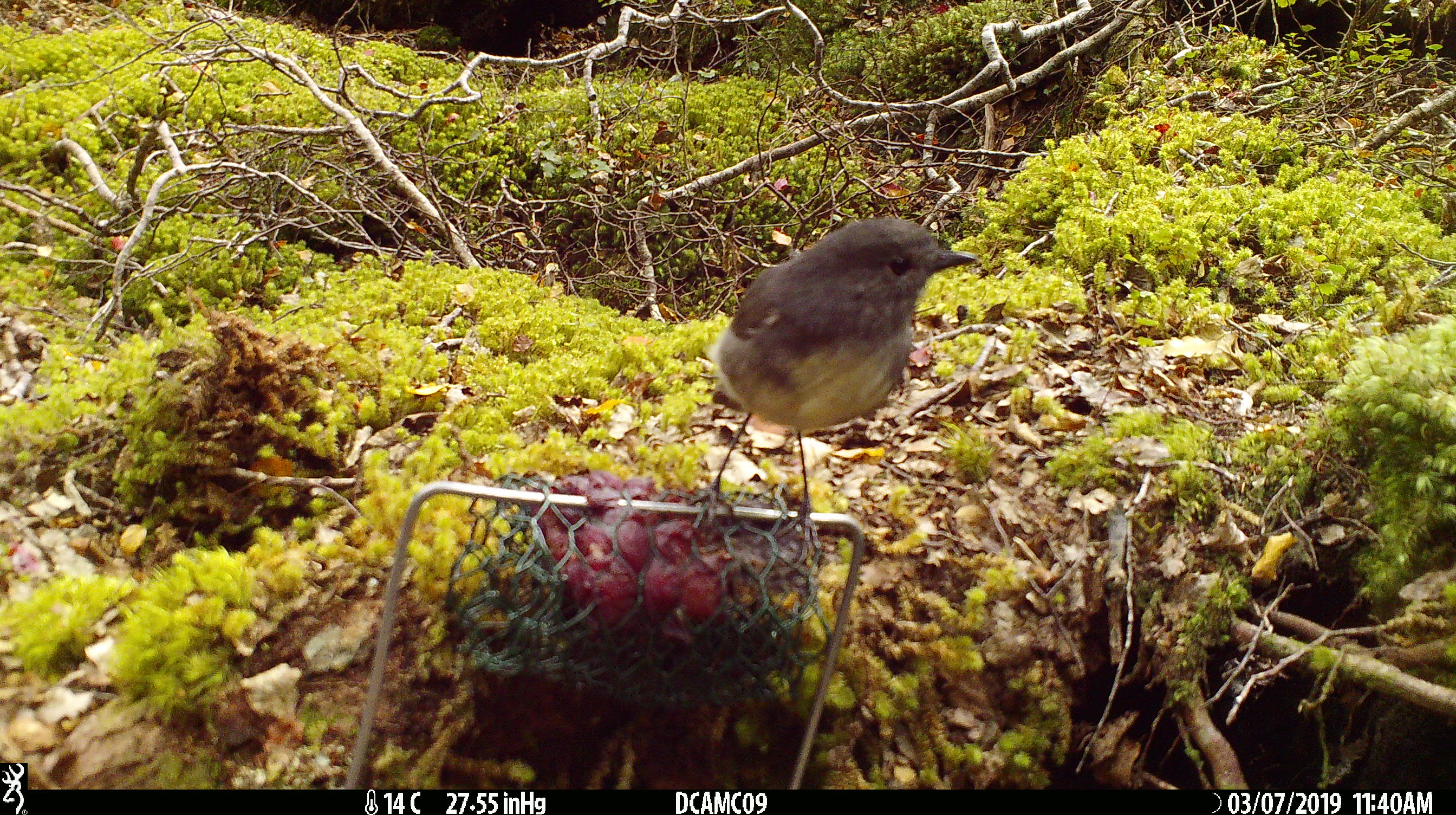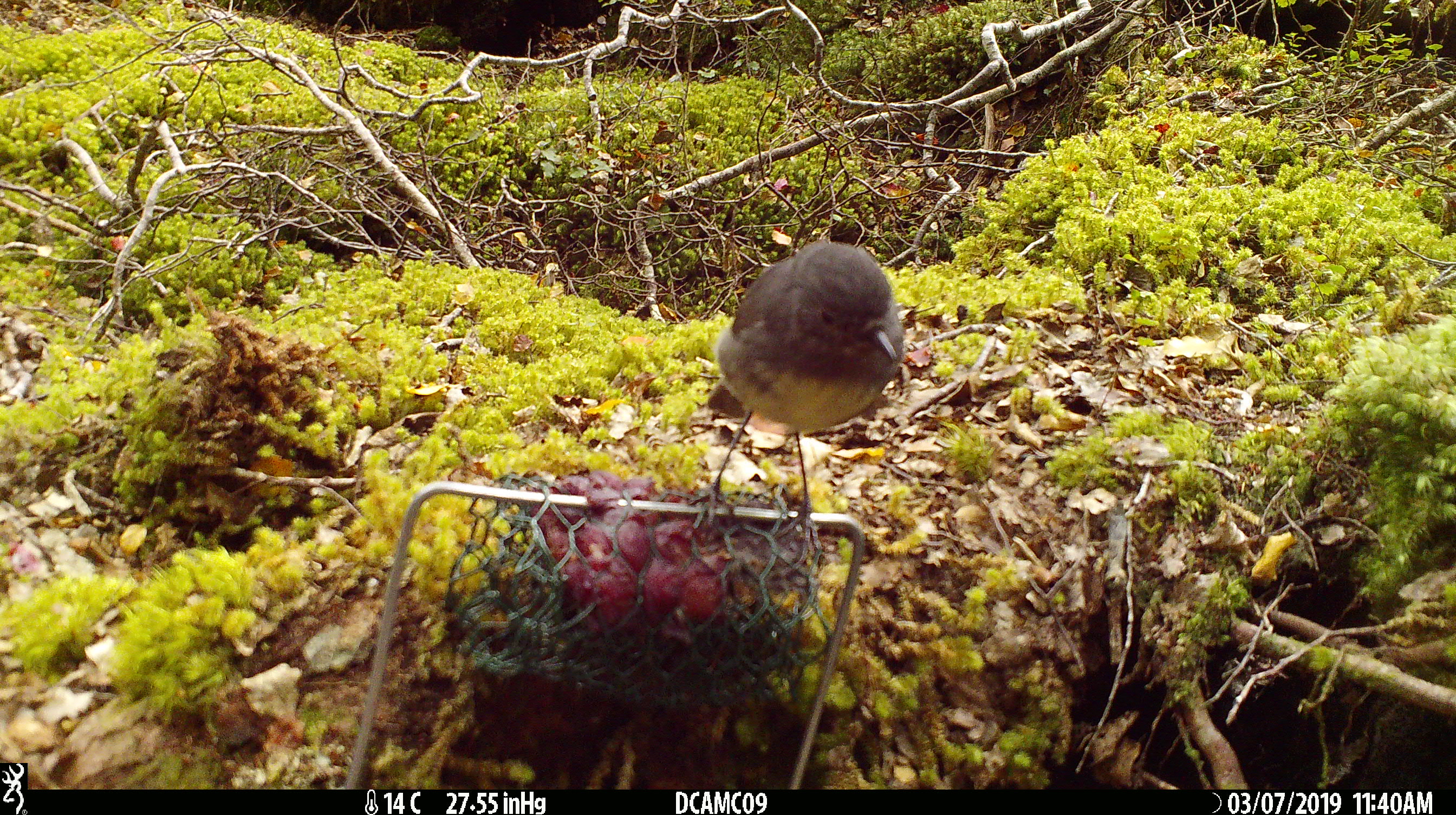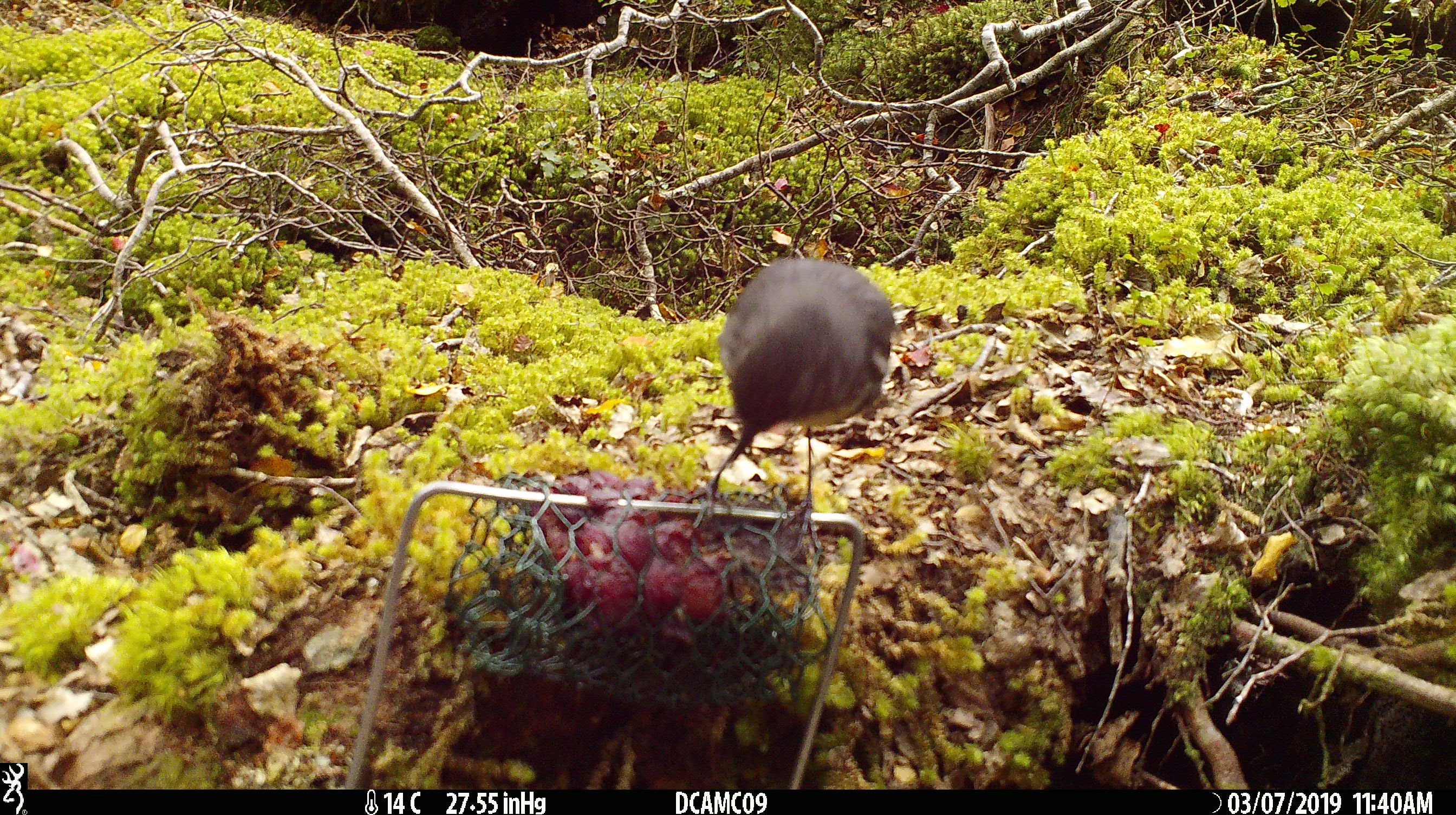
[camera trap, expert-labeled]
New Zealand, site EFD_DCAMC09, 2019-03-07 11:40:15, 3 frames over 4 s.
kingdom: Animalia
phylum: Chordata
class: Aves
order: Passeriformes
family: Petroicidae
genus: Petroica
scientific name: Petroica australis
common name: new zealand robin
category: robin